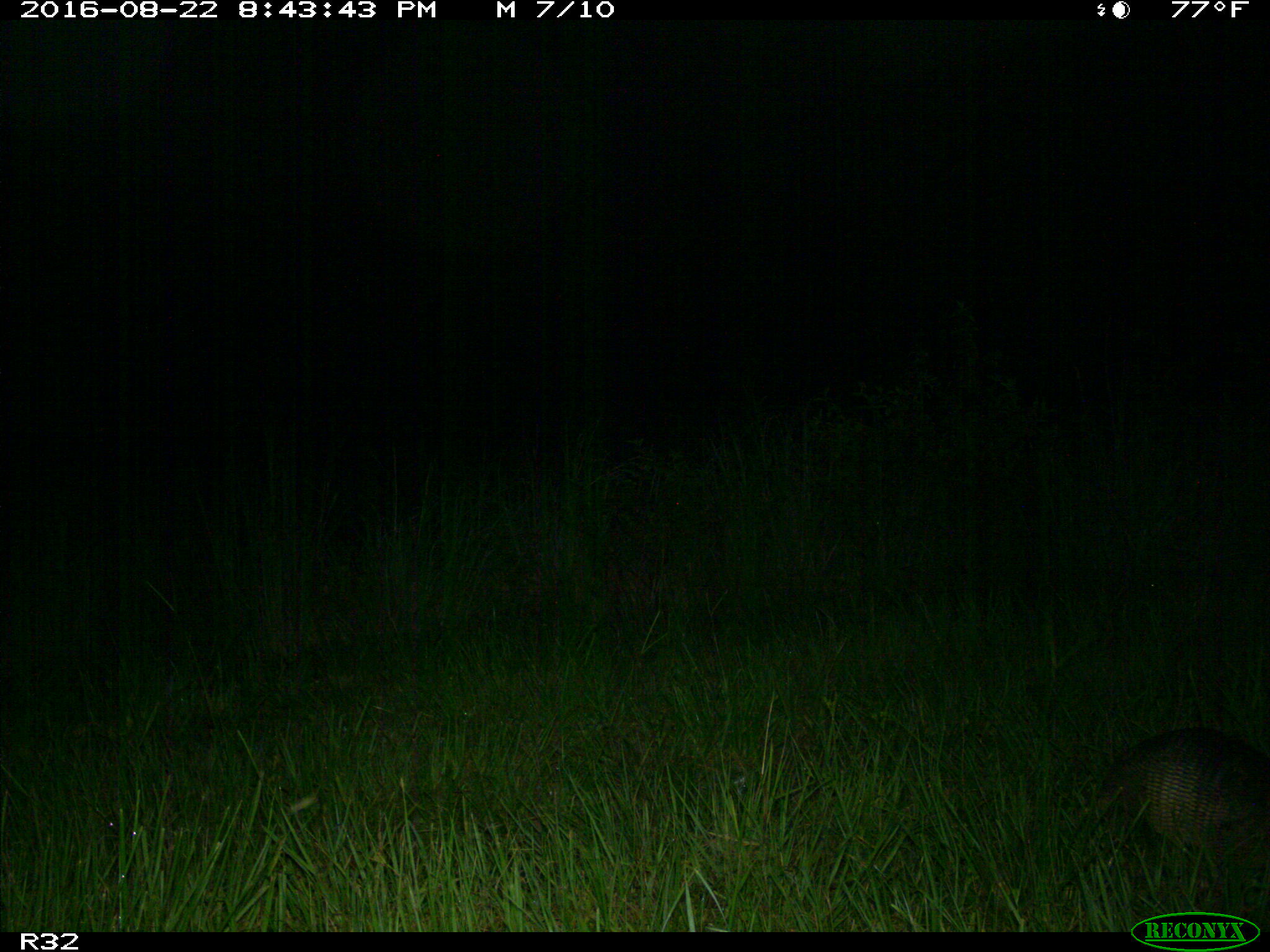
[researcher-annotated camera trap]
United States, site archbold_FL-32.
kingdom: Animalia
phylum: Chordata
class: Mammalia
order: Cingulata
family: Dasypodidae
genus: Dasypus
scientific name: Dasypus novemcinctus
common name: nine-banded armadillo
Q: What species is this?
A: Dasypus novemcinctus (nine-banded armadillo).